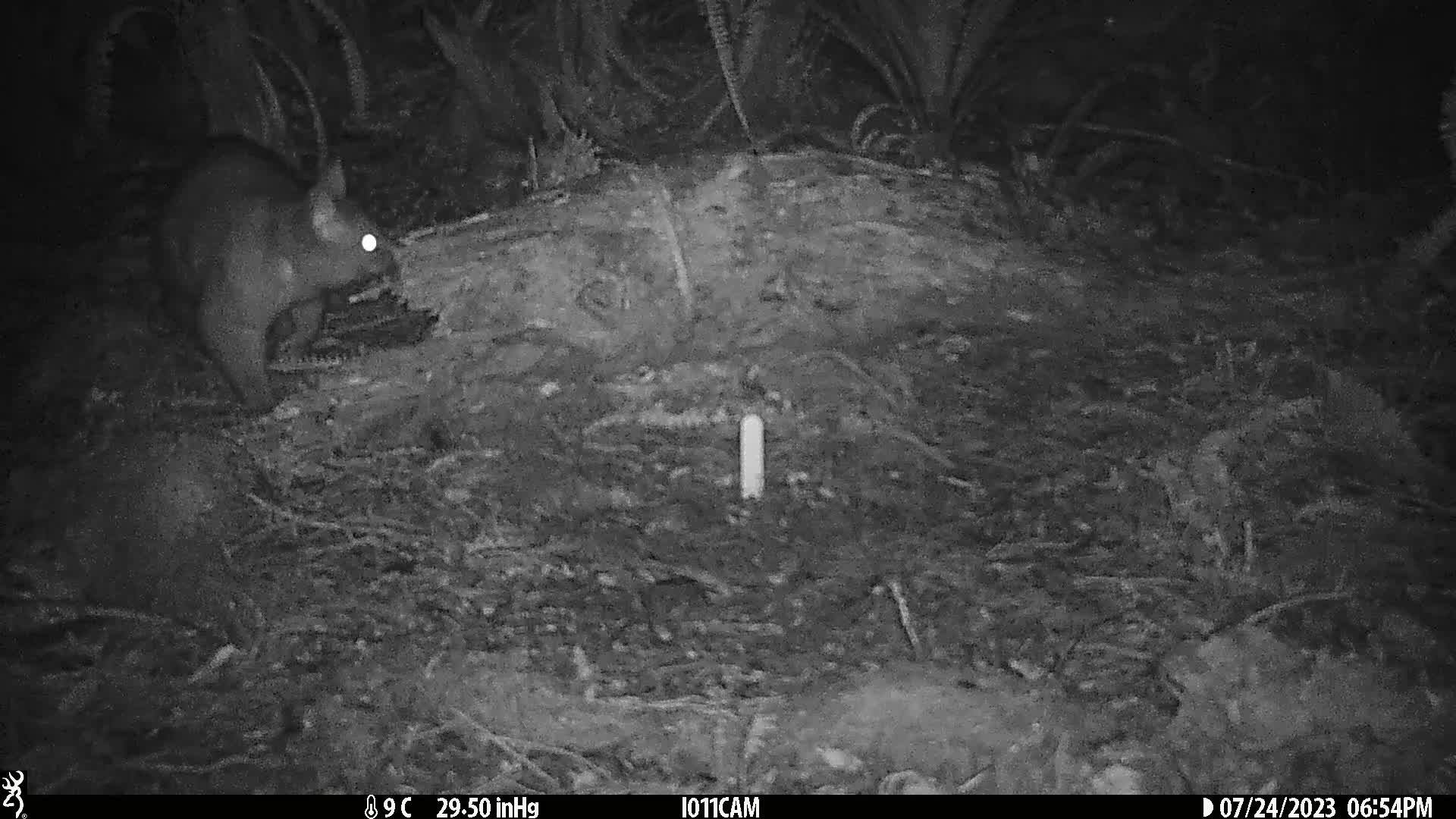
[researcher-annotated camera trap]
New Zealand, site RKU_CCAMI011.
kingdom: Animalia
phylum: Chordata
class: Mammalia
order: Diprotodontia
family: Phalangeridae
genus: Trichosurus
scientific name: Trichosurus vulpecula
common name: common brushtail possum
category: possum